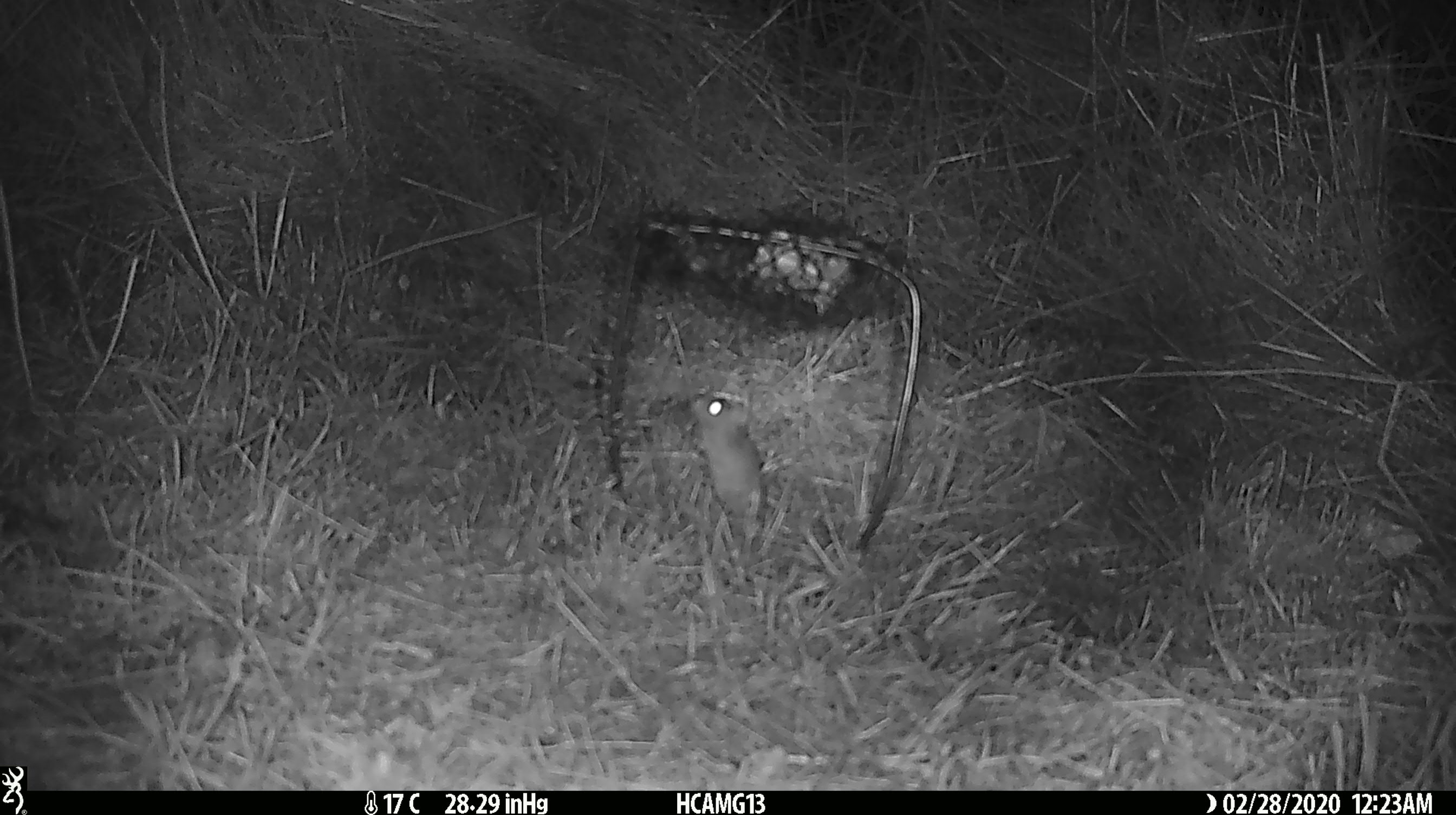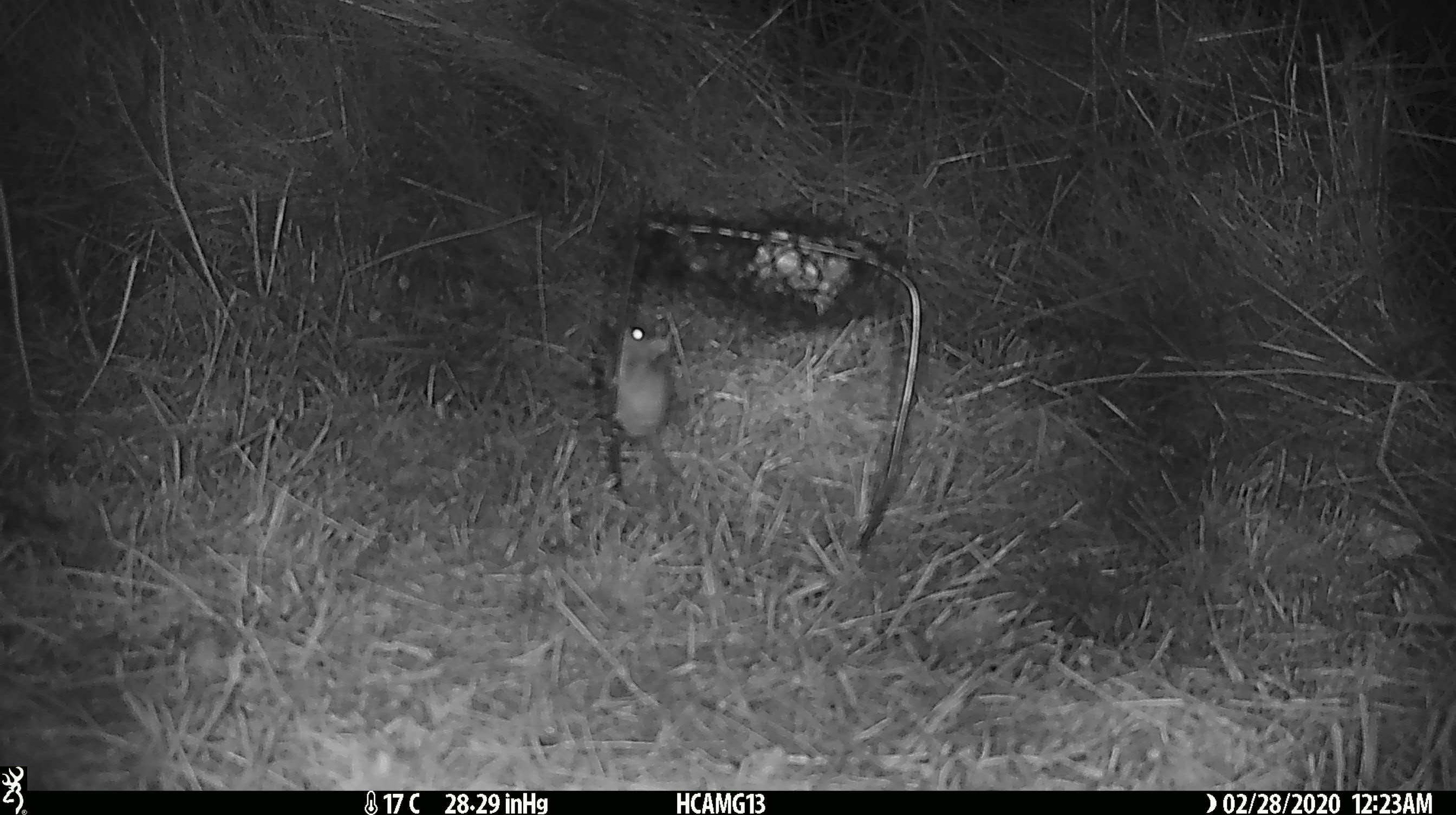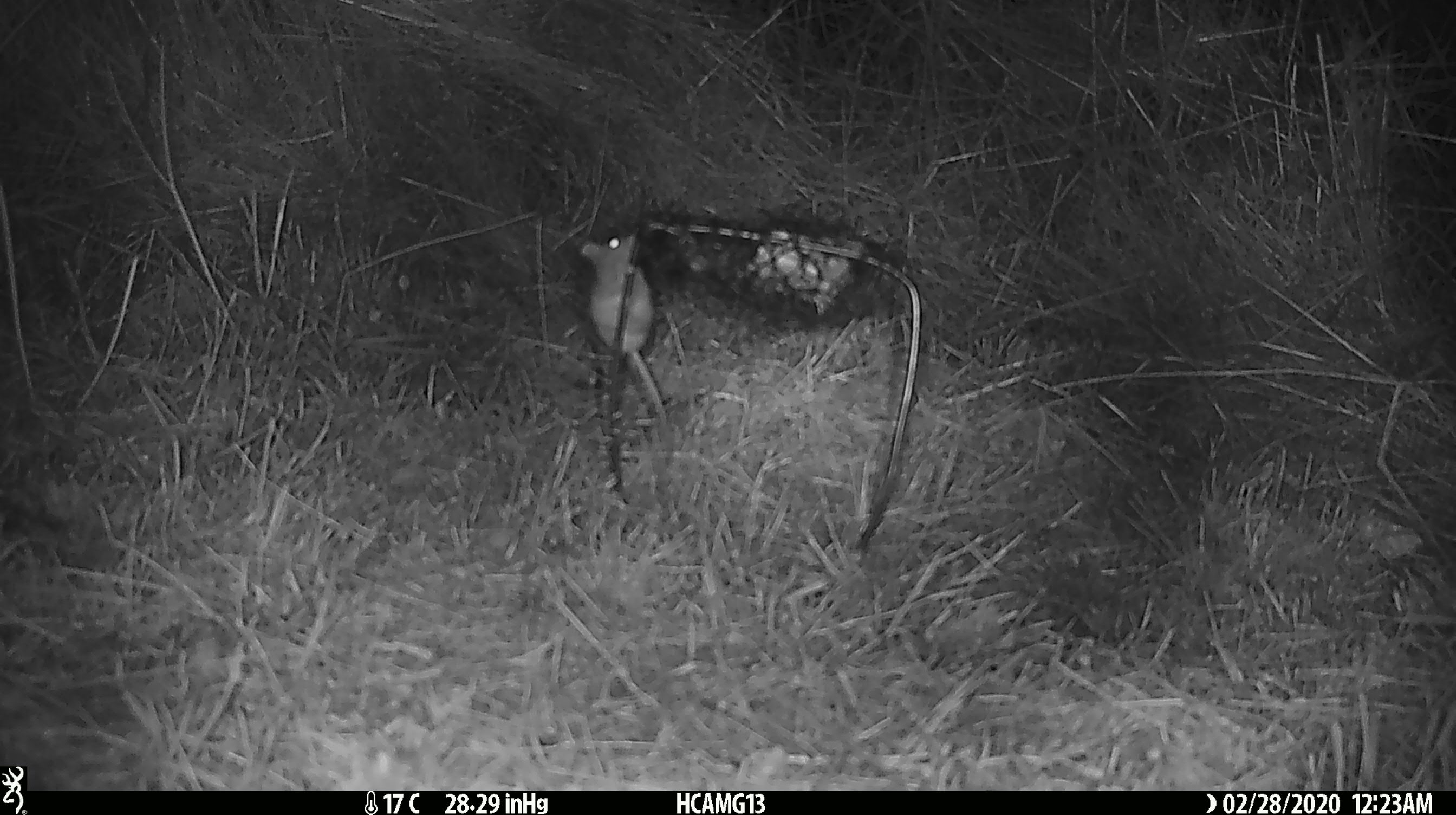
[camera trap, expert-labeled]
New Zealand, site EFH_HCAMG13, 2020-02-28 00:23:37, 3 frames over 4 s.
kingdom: Animalia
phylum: Chordata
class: Mammalia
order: Rodentia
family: Muridae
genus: Mus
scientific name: Mus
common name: mouse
Mouse (Mus).